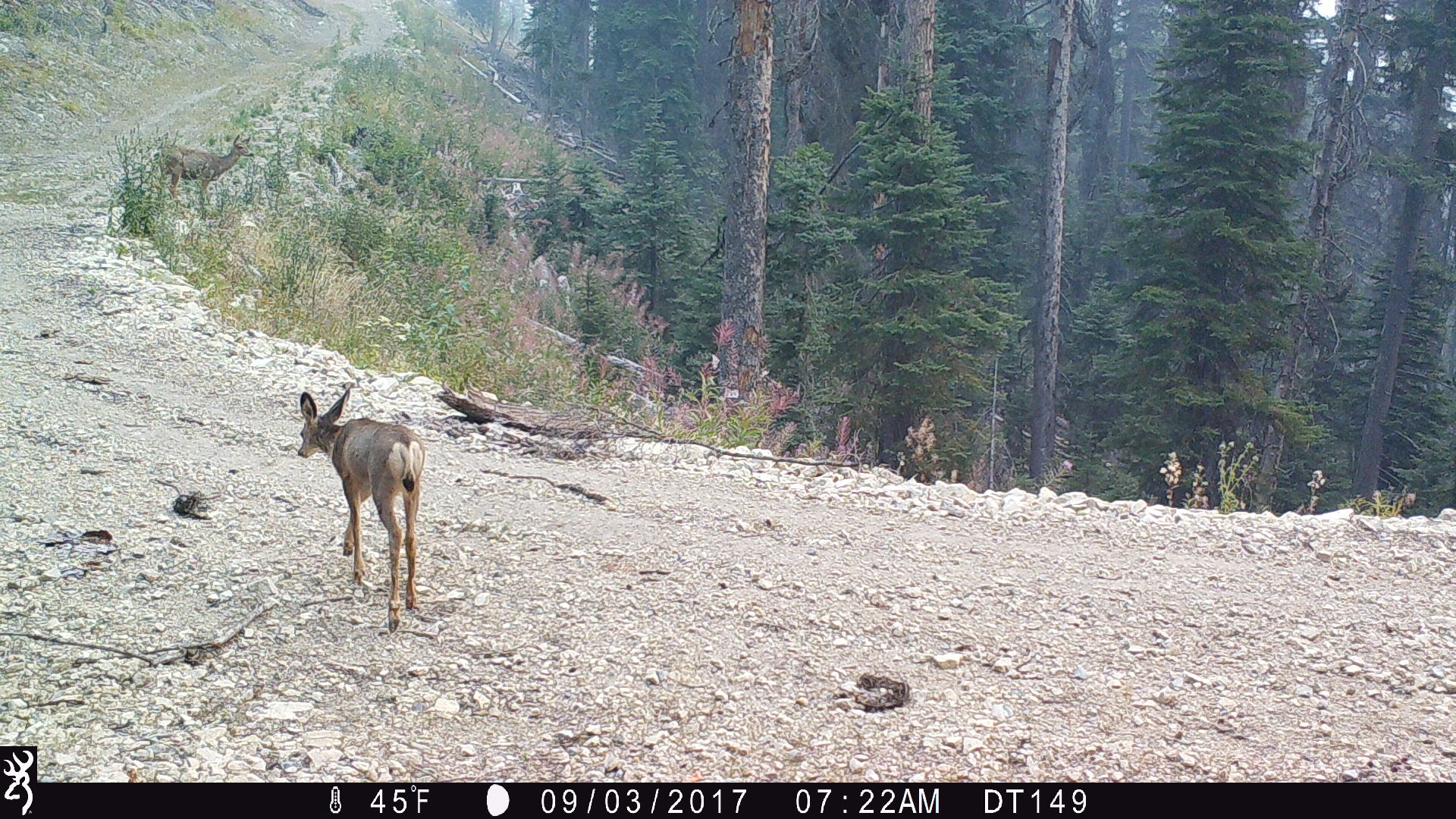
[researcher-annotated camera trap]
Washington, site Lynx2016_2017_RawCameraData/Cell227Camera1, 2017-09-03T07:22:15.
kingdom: Animalia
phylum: Chordata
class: Mammalia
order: Artiodactyla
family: Cervidae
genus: Odocoileus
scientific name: Odocoileus hemionus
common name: mule deer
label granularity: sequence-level